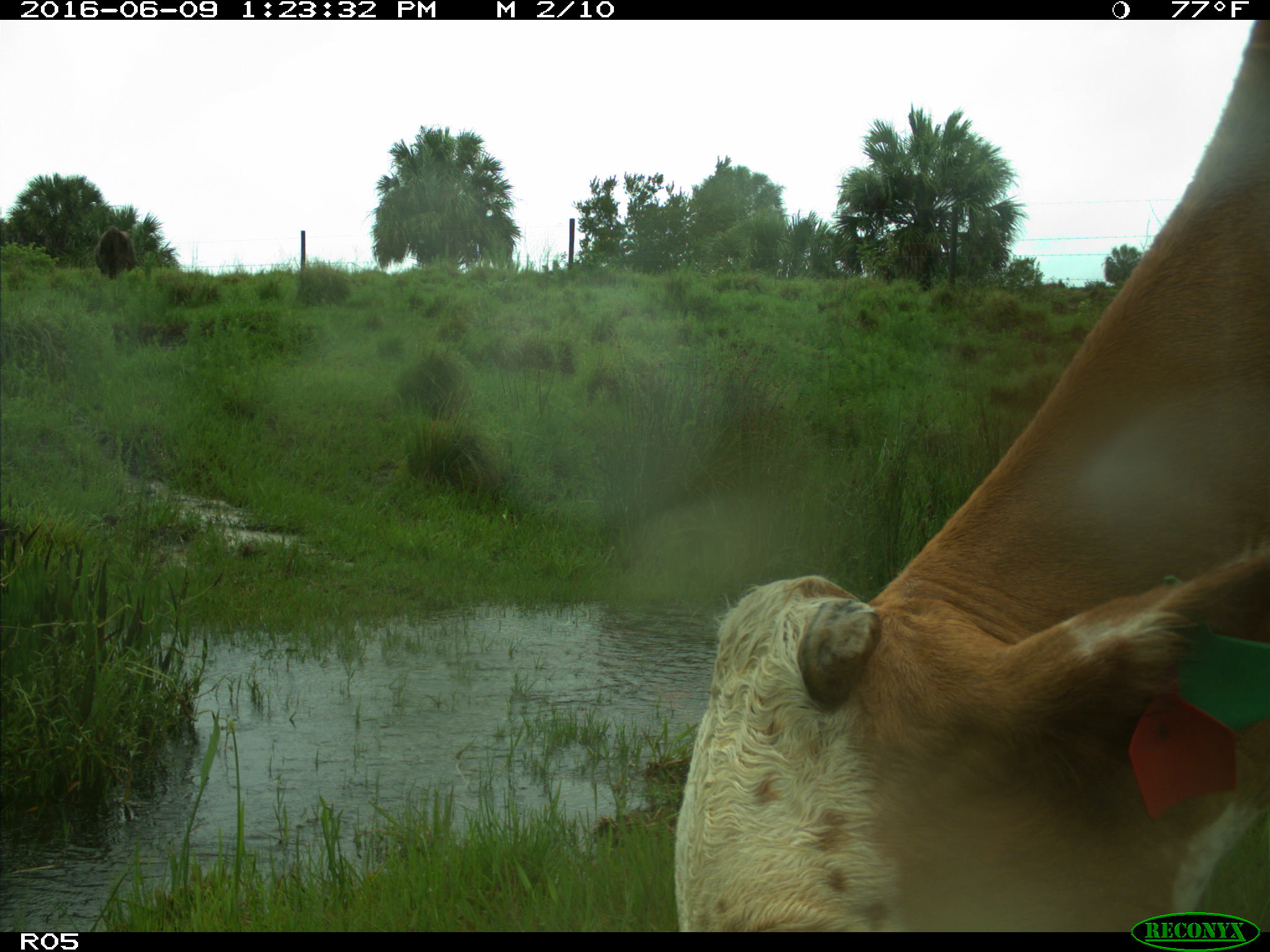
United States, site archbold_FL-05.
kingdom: Animalia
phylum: Chordata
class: Mammalia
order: Artiodactyla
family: Bovidae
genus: Bos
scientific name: Bos taurus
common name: domestic cow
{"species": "Bos taurus (domestic cow)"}